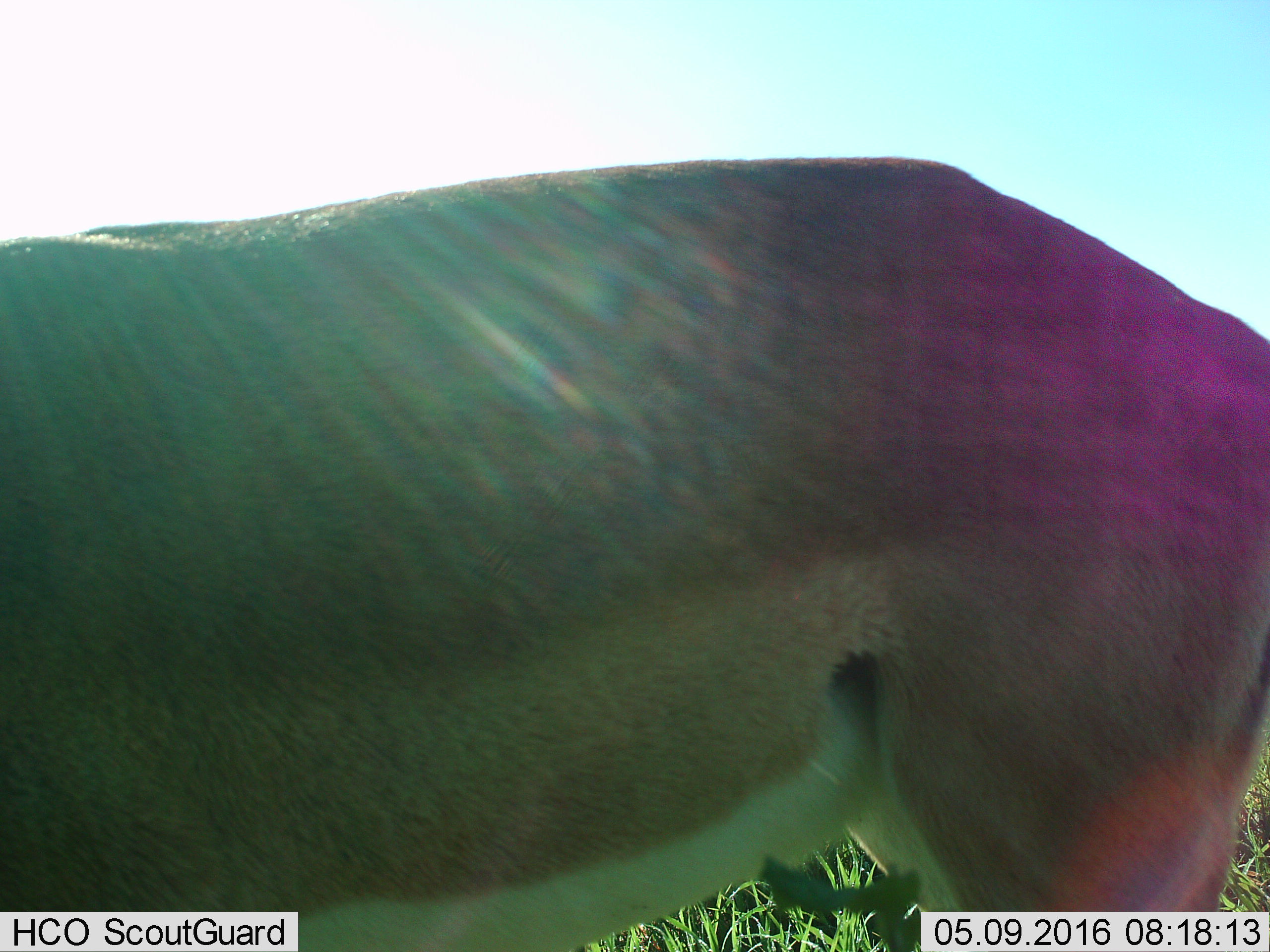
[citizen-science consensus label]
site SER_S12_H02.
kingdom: Animalia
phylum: Chordata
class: Mammalia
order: Artiodactyla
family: Bovidae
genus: Aepyceros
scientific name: Aepyceros melampus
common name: impala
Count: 1.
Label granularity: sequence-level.